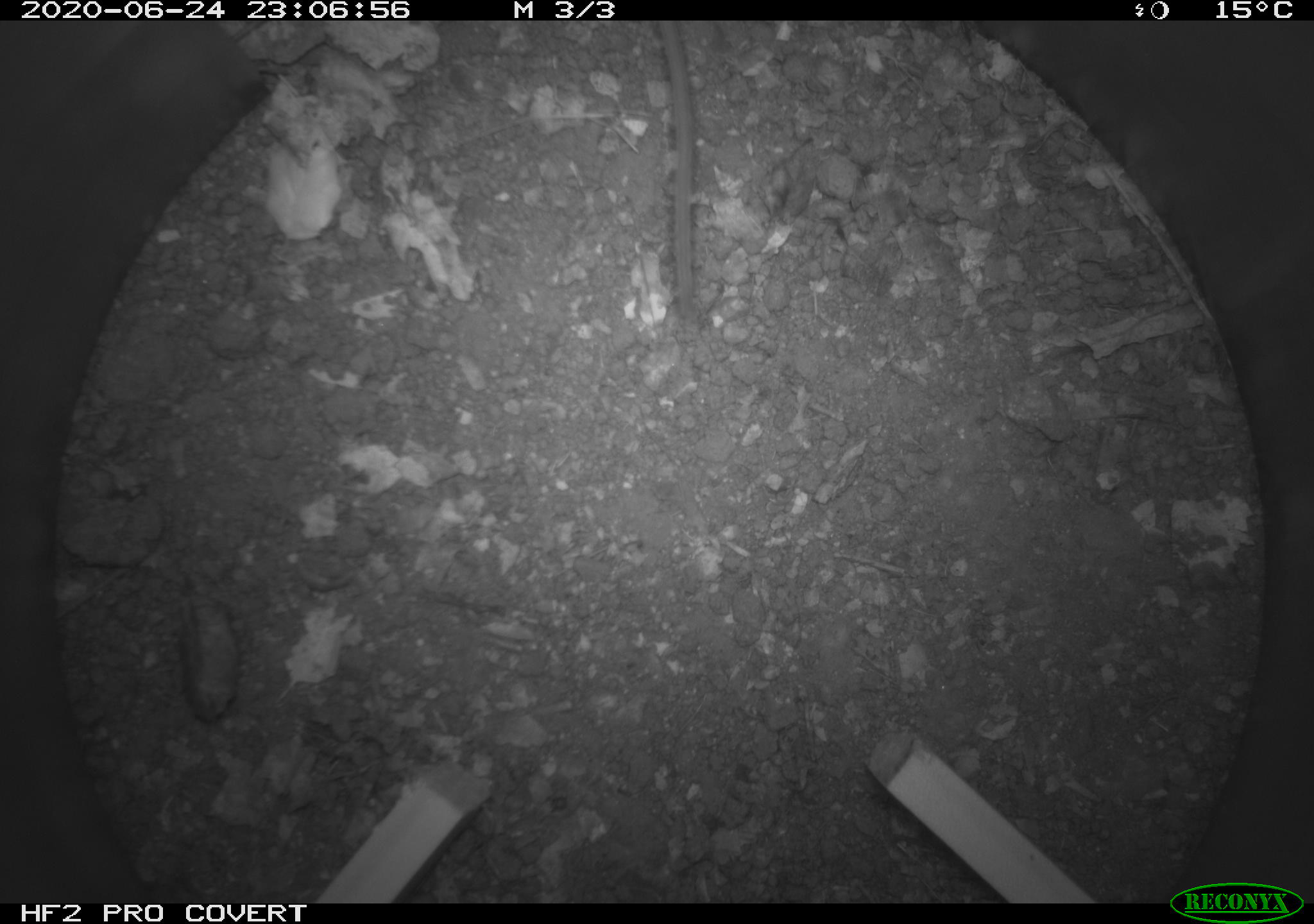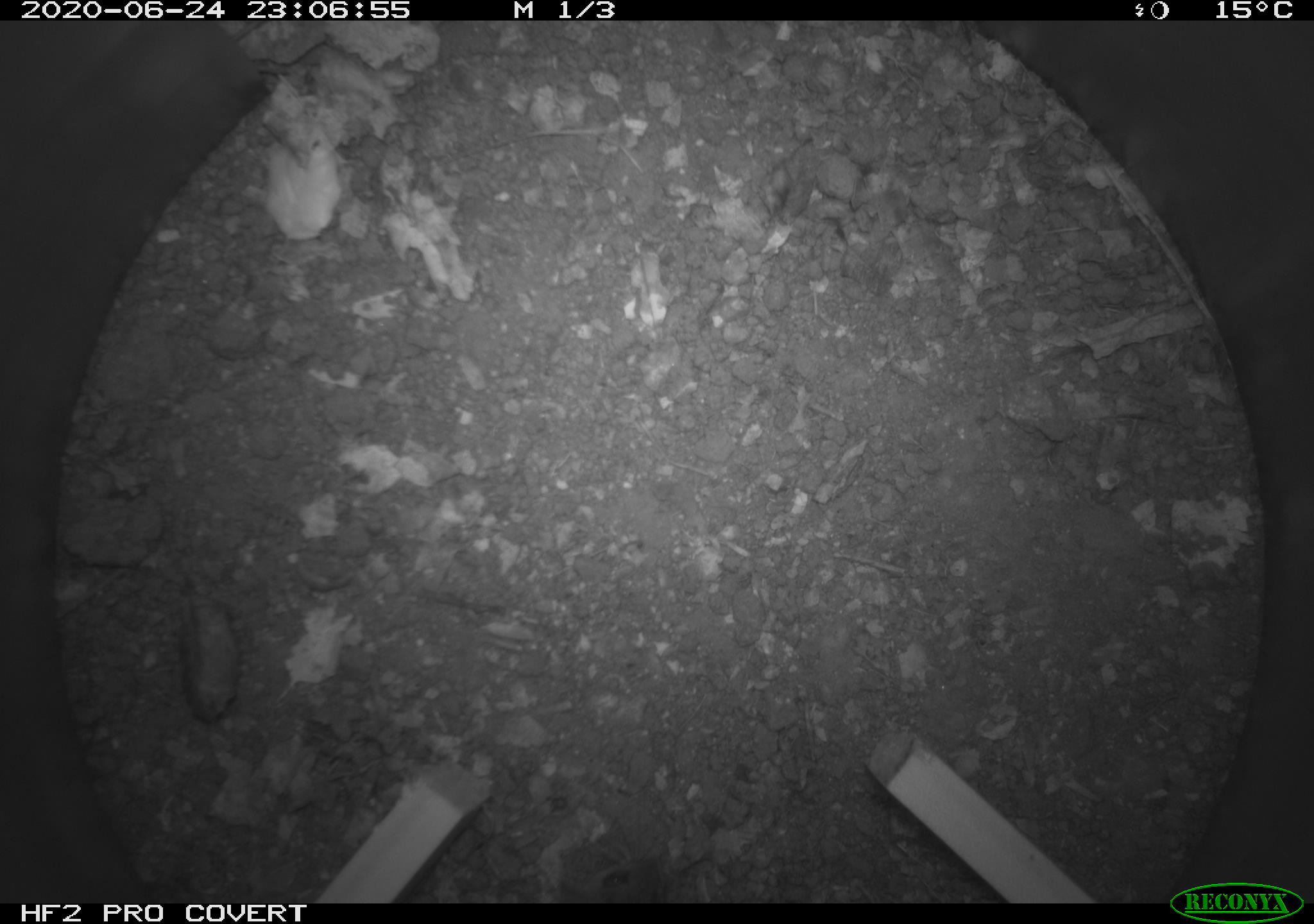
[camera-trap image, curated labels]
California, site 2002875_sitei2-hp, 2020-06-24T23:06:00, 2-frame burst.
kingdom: Animalia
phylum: Chordata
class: Mammalia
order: Rodentia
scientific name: Rodentia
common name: mouse species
Mouse species (Rodentia).